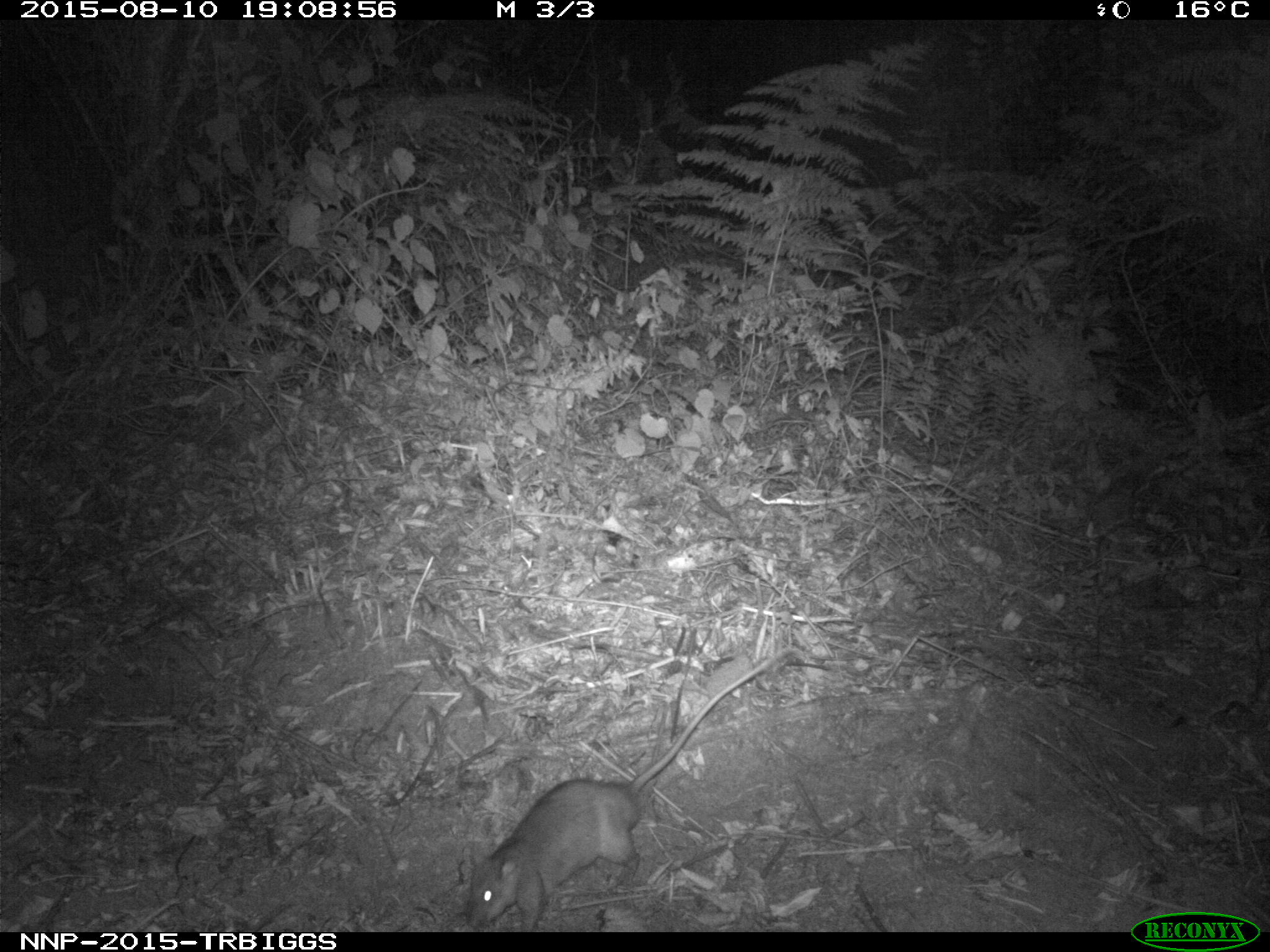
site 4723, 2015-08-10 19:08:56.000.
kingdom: Animalia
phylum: Chordata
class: Mammalia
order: Rodentia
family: Nesomyidae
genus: Cricetomys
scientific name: Cricetomys gambianus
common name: african giant pouched rat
Cricetomys gambianus (african giant pouched rat), count 1.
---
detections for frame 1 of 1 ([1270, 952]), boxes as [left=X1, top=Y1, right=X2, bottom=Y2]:
cricetomys gambianus: [left=462, top=646, right=790, bottom=932]